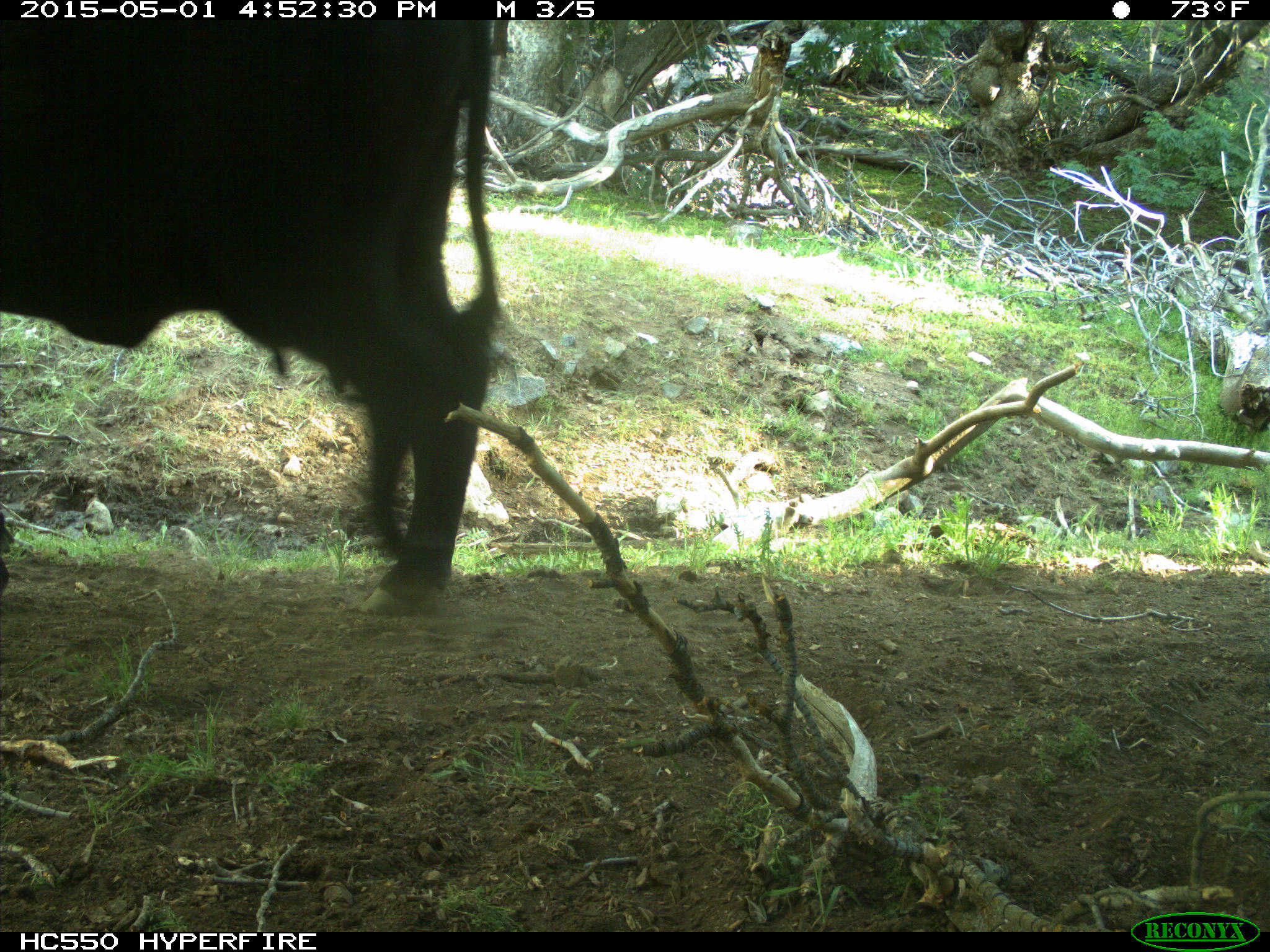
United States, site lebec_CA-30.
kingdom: Animalia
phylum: Chordata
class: Mammalia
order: Artiodactyla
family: Bovidae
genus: Bos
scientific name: Bos taurus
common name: domestic cow